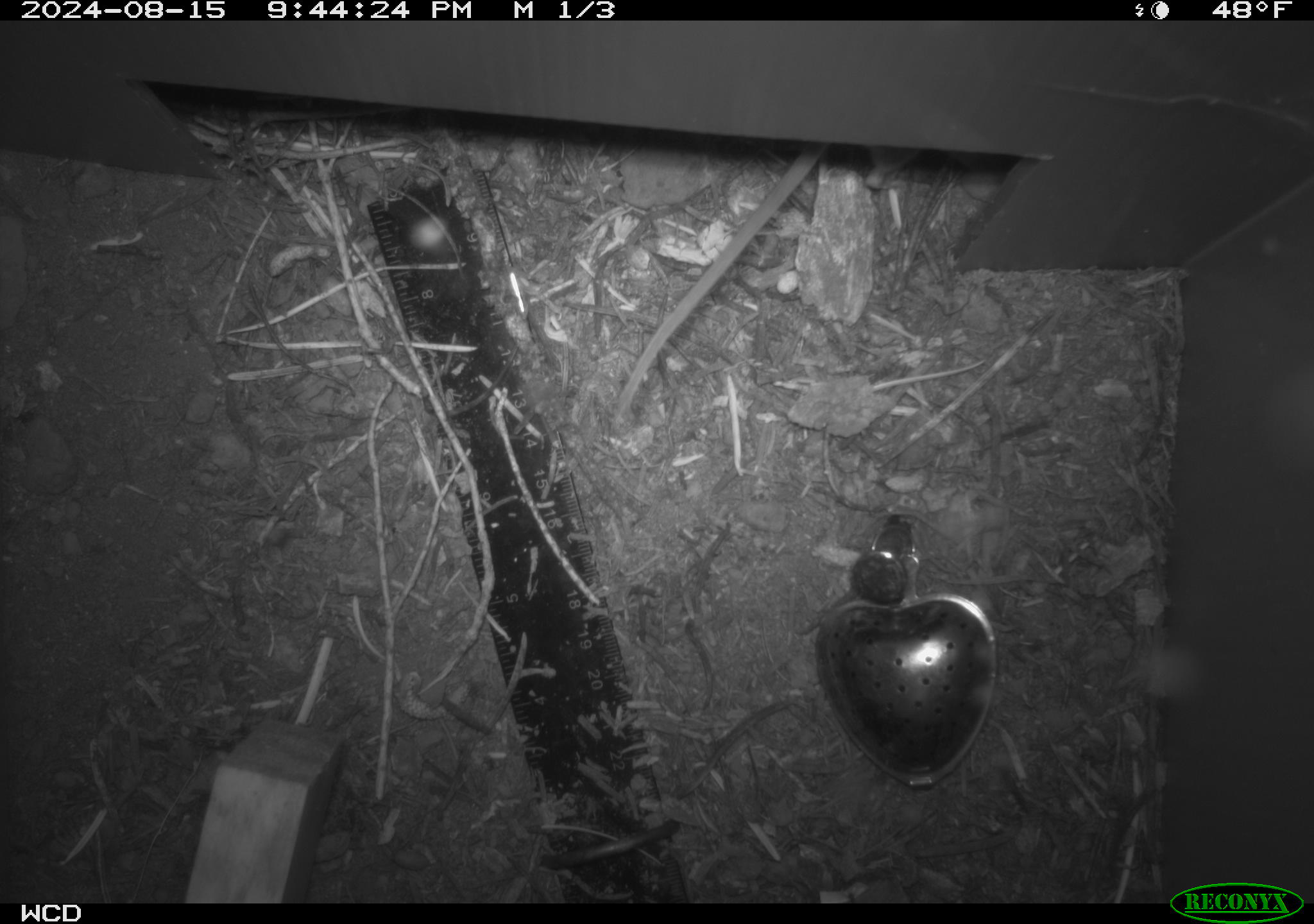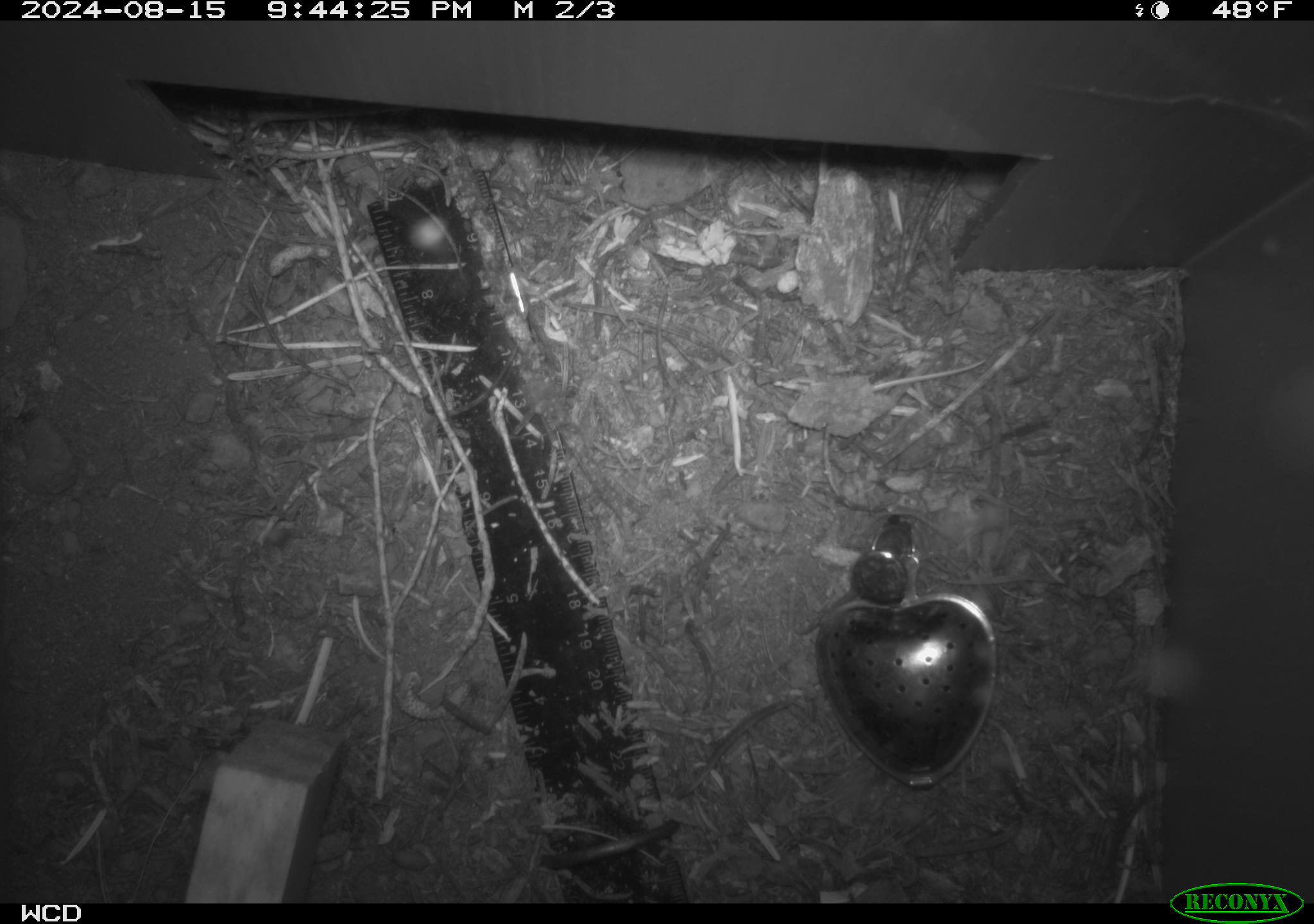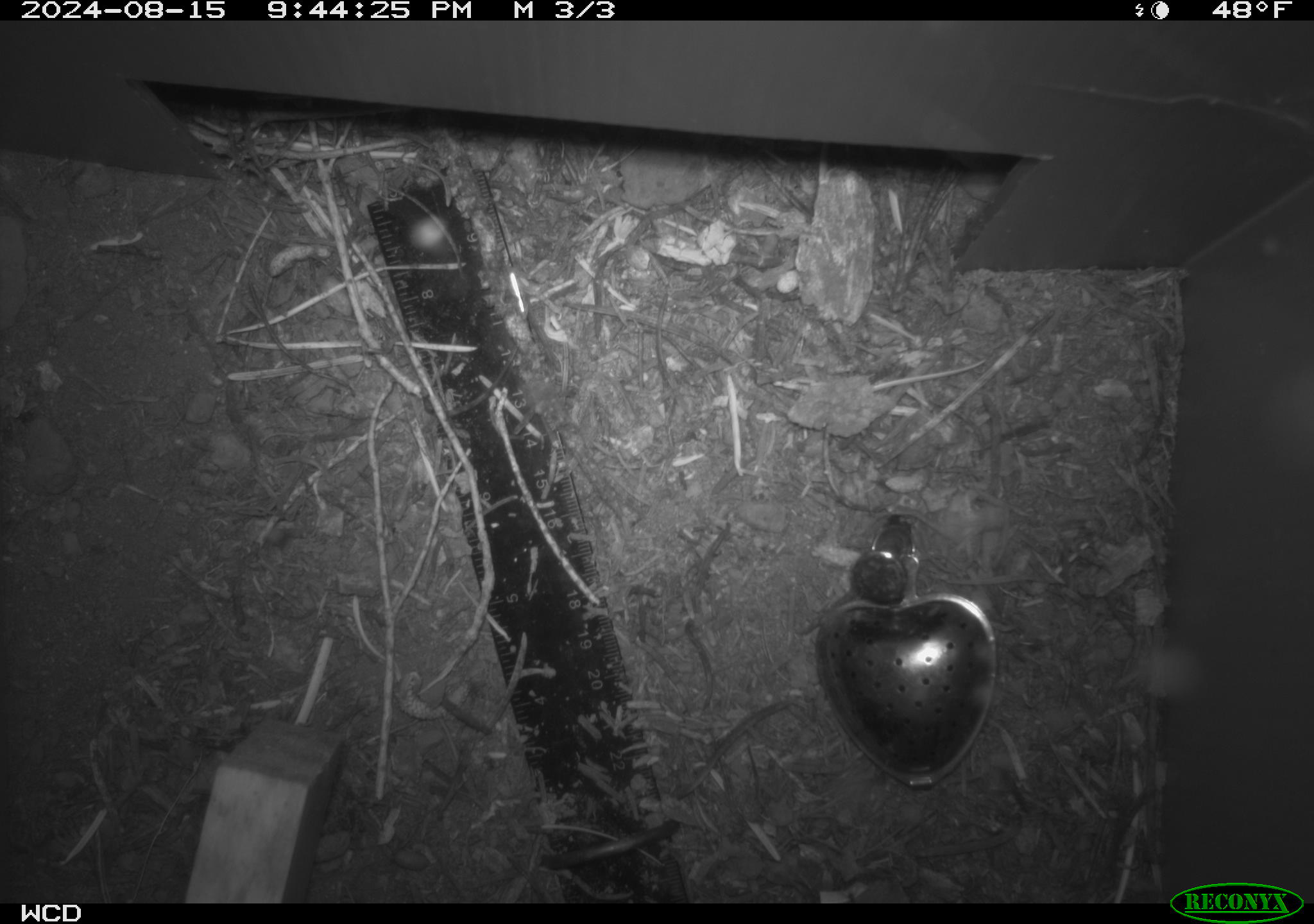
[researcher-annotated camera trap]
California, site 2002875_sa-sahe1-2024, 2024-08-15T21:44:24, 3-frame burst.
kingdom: Animalia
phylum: Chordata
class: Mammalia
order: Rodentia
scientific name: Rodentia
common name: mouse species